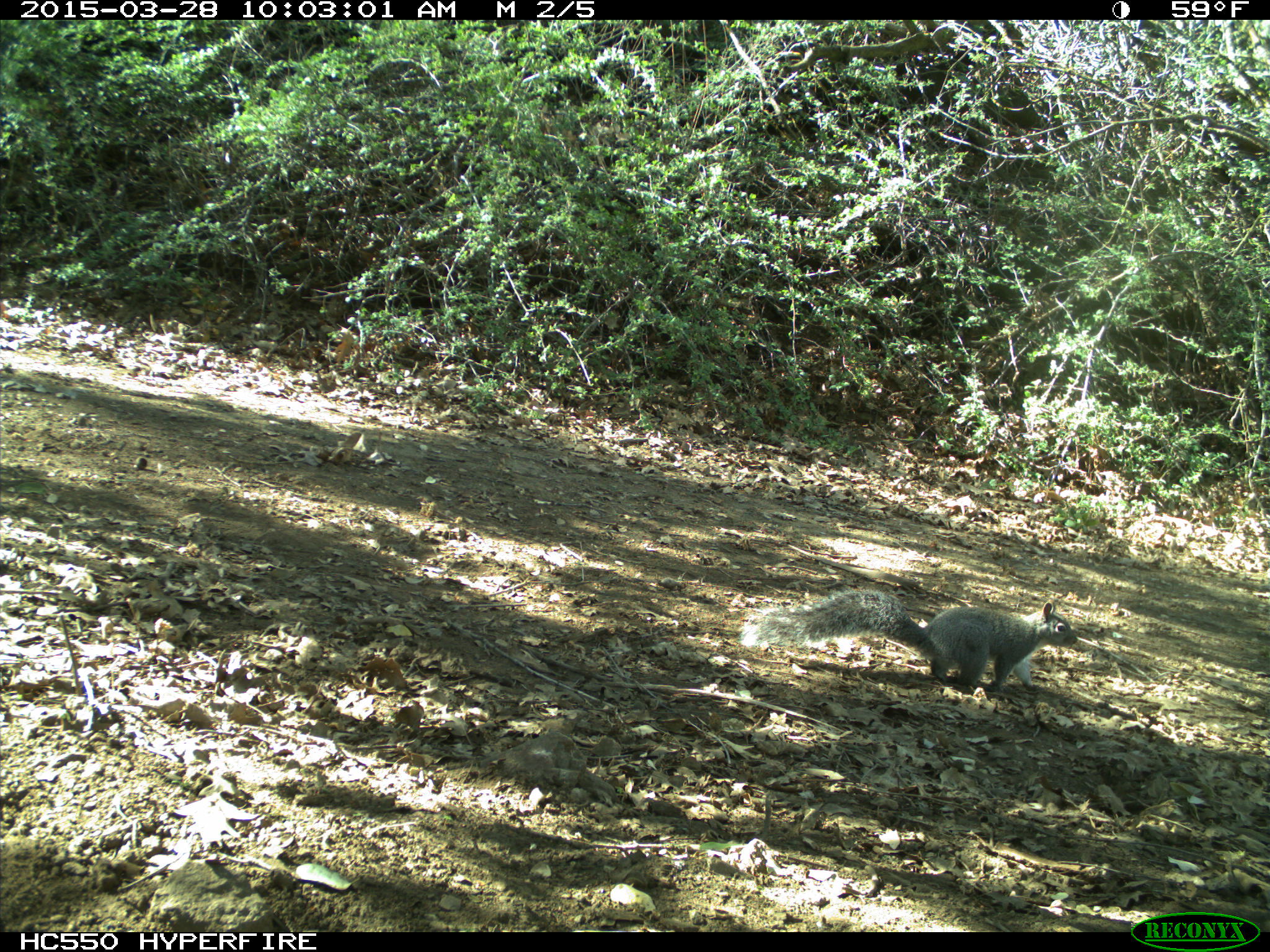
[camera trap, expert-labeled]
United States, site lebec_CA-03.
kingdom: Animalia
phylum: Chordata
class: Mammalia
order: Rodentia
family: Sciuridae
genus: Sciurus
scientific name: Sciurus carolinensis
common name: eastern gray squirrel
Sciurus carolinensis (eastern gray squirrel).